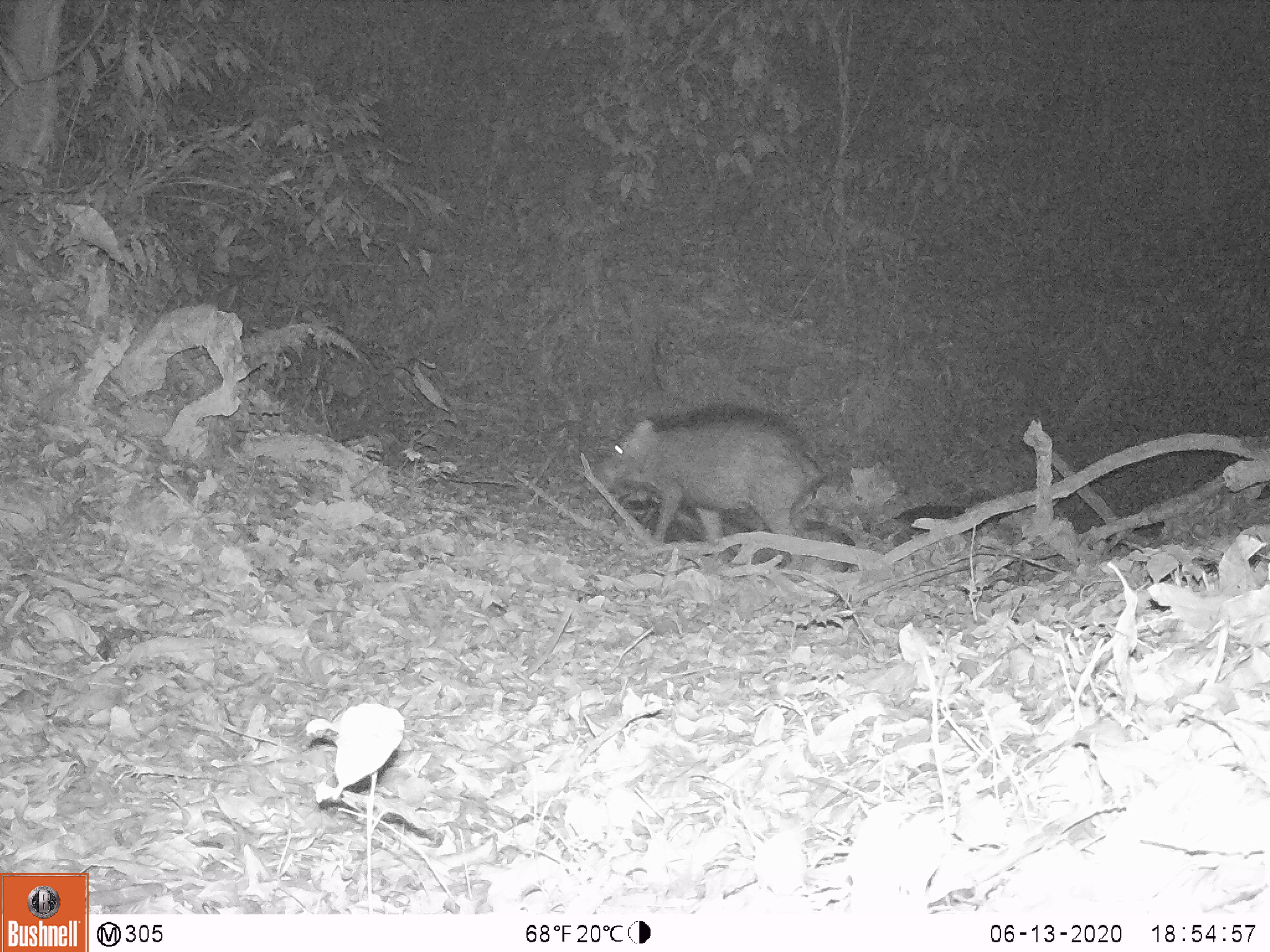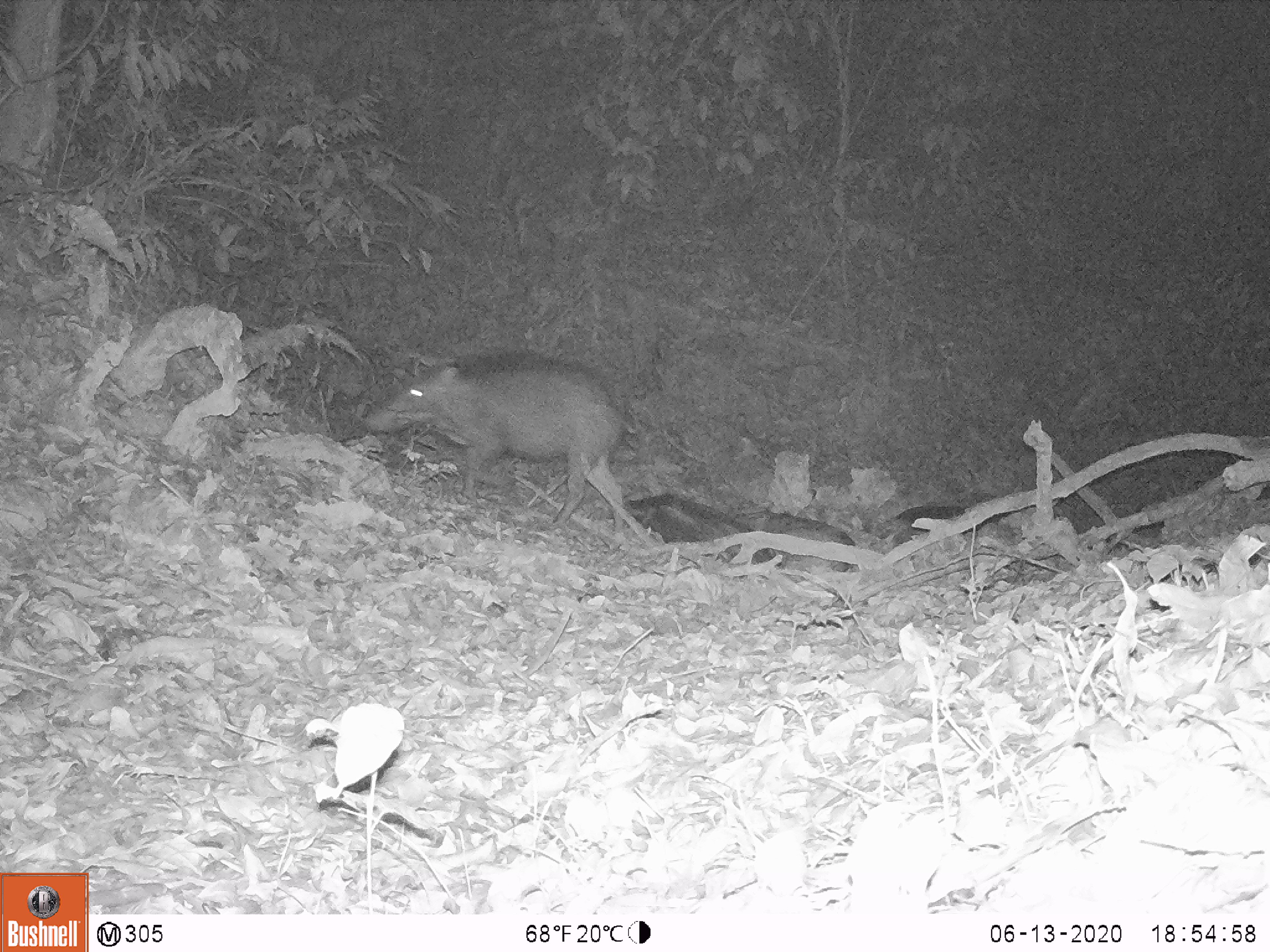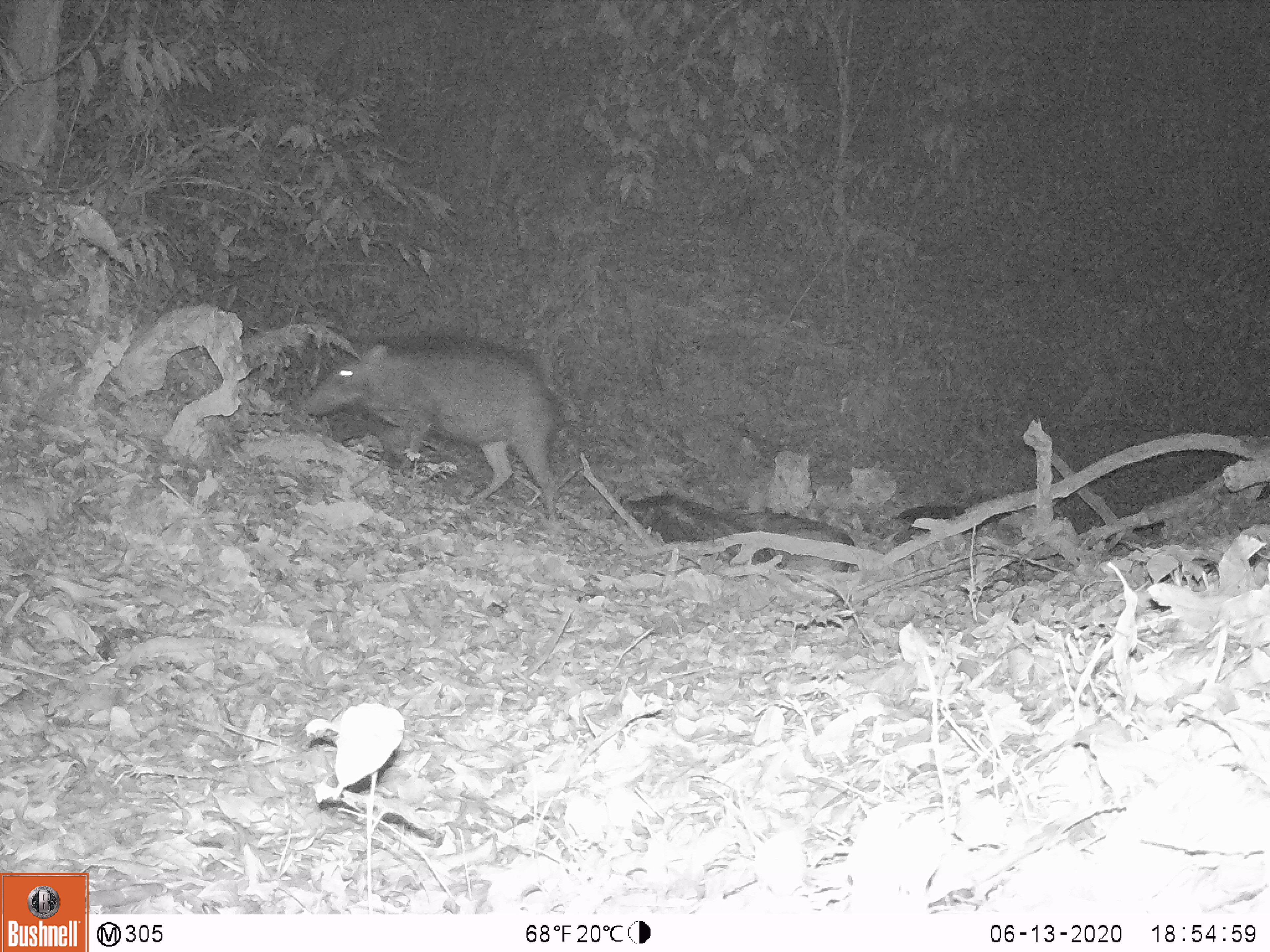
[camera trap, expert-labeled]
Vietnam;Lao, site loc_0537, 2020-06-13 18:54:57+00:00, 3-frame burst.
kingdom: Animalia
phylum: Chordata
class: Mammalia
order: Artiodactyla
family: Suidae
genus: Sus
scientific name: Sus scrofa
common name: eurasian wild pig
Eurasian wild pig (Sus scrofa). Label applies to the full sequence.